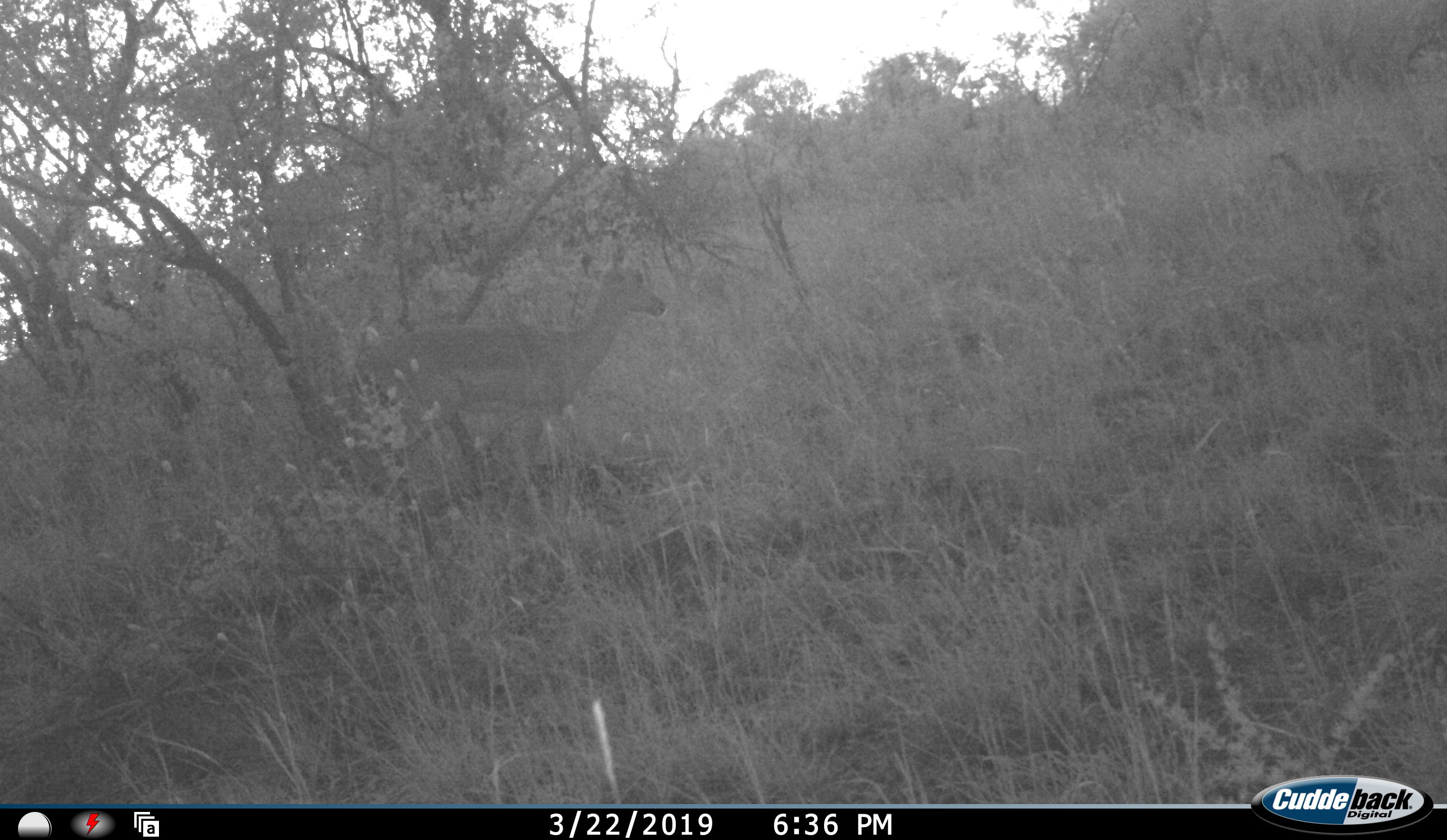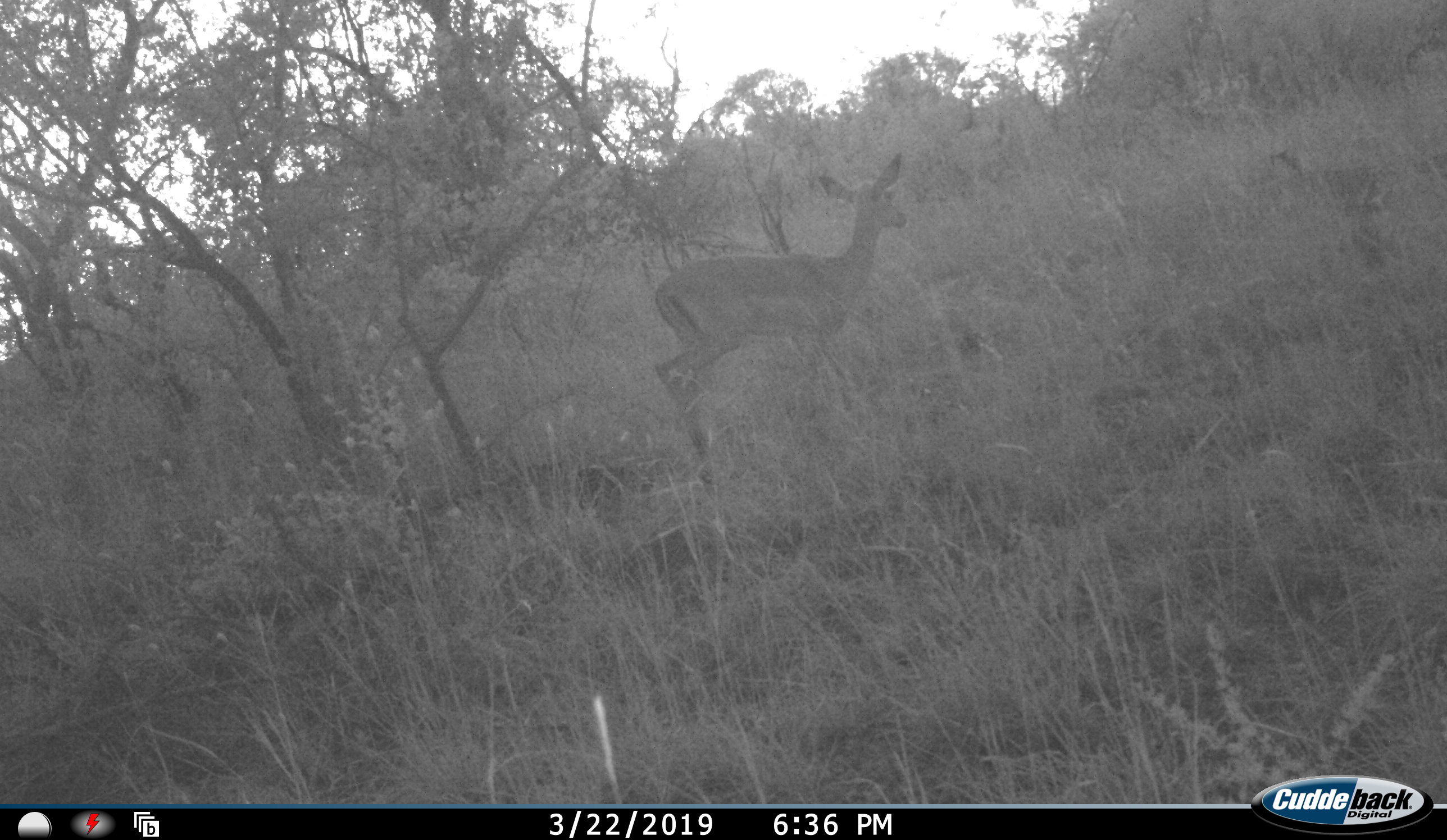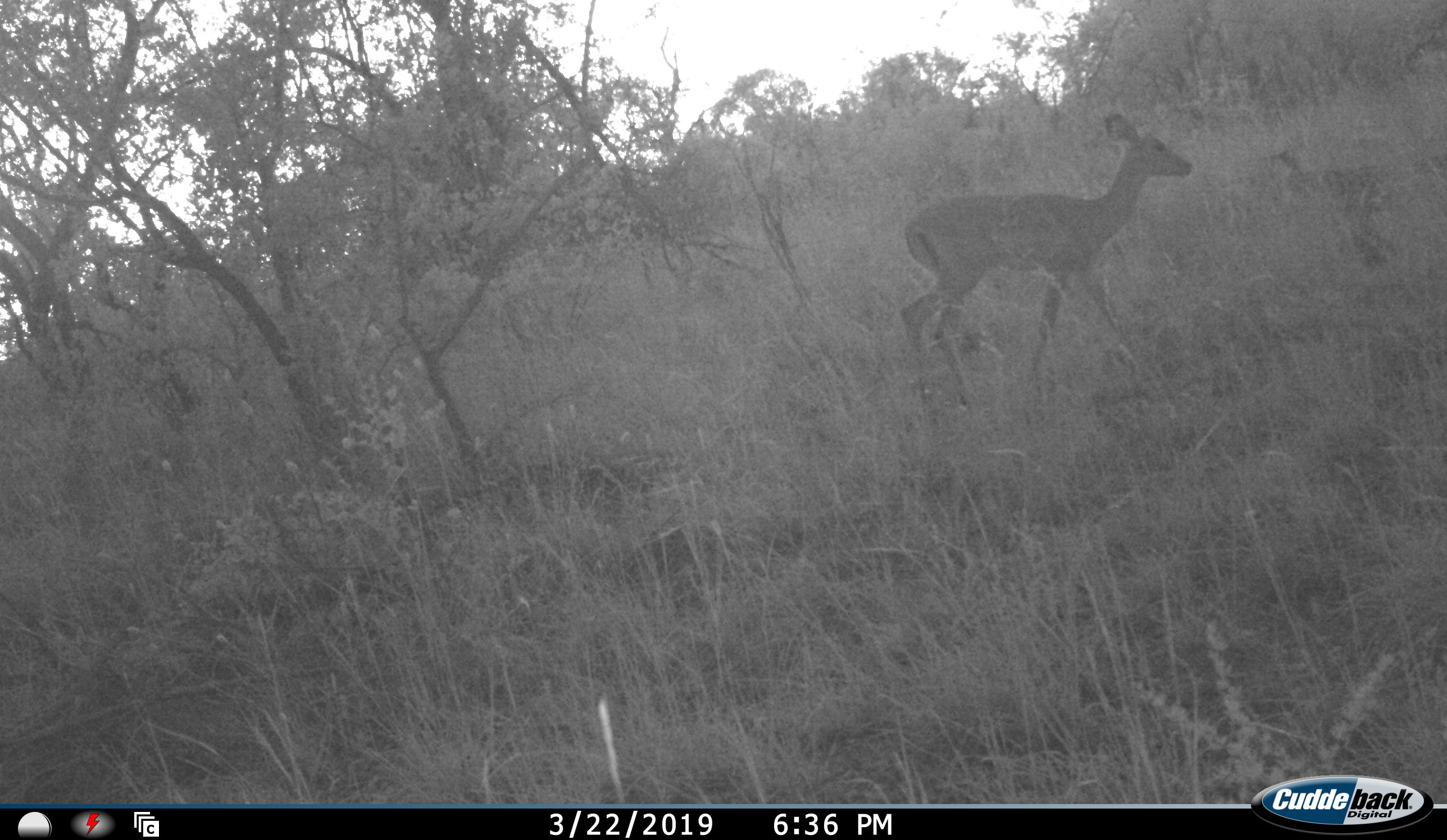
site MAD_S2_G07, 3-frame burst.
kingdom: Animalia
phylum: Chordata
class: Mammalia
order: Artiodactyla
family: Bovidae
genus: Aepyceros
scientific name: Aepyceros melampus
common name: impala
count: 1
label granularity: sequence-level